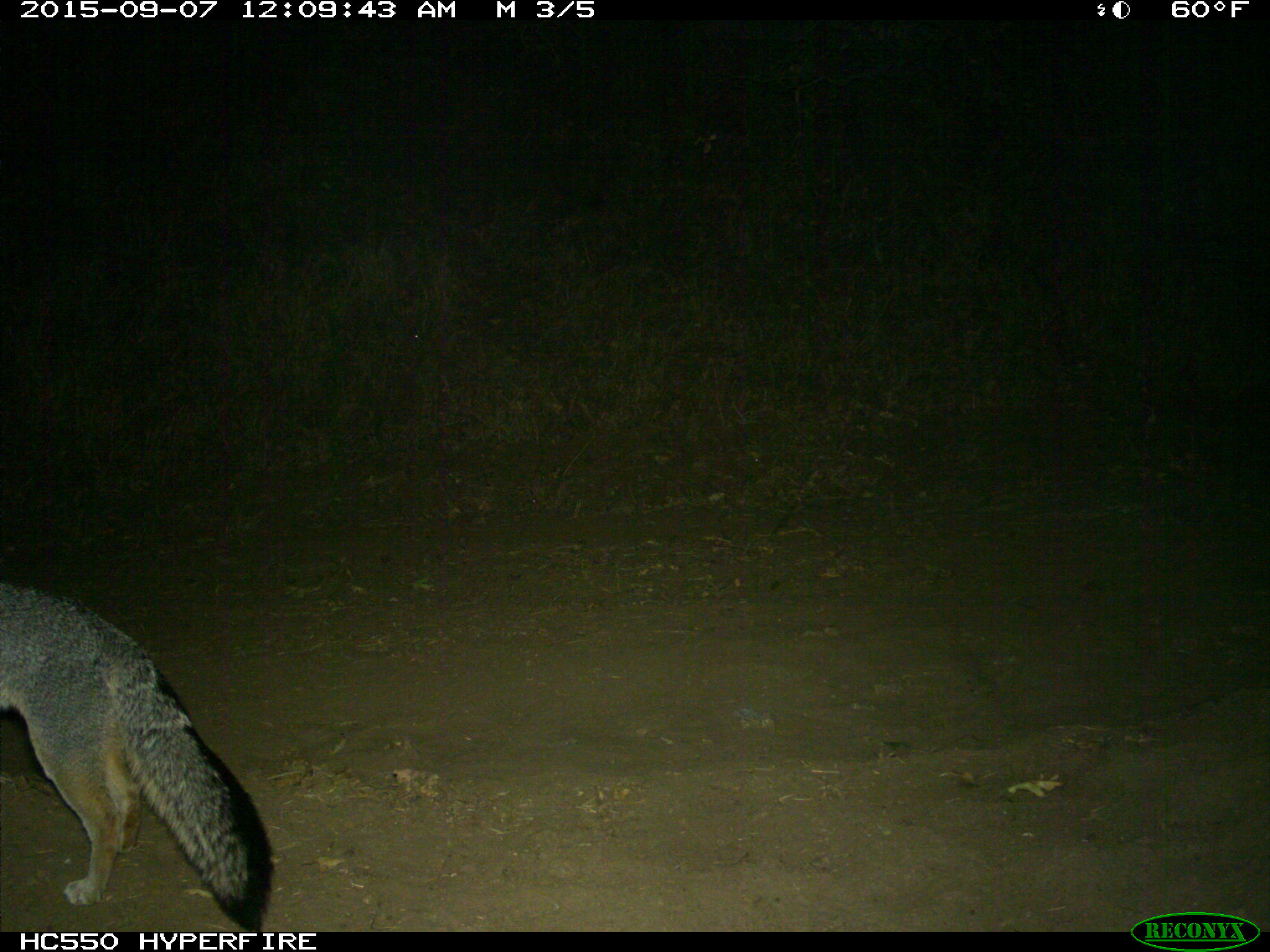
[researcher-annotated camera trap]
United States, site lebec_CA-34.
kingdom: Animalia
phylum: Chordata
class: Mammalia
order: Carnivora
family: Canidae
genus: Urocyon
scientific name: Urocyon cinereoargenteus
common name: gray fox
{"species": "Urocyon cinereoargenteus (gray fox)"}